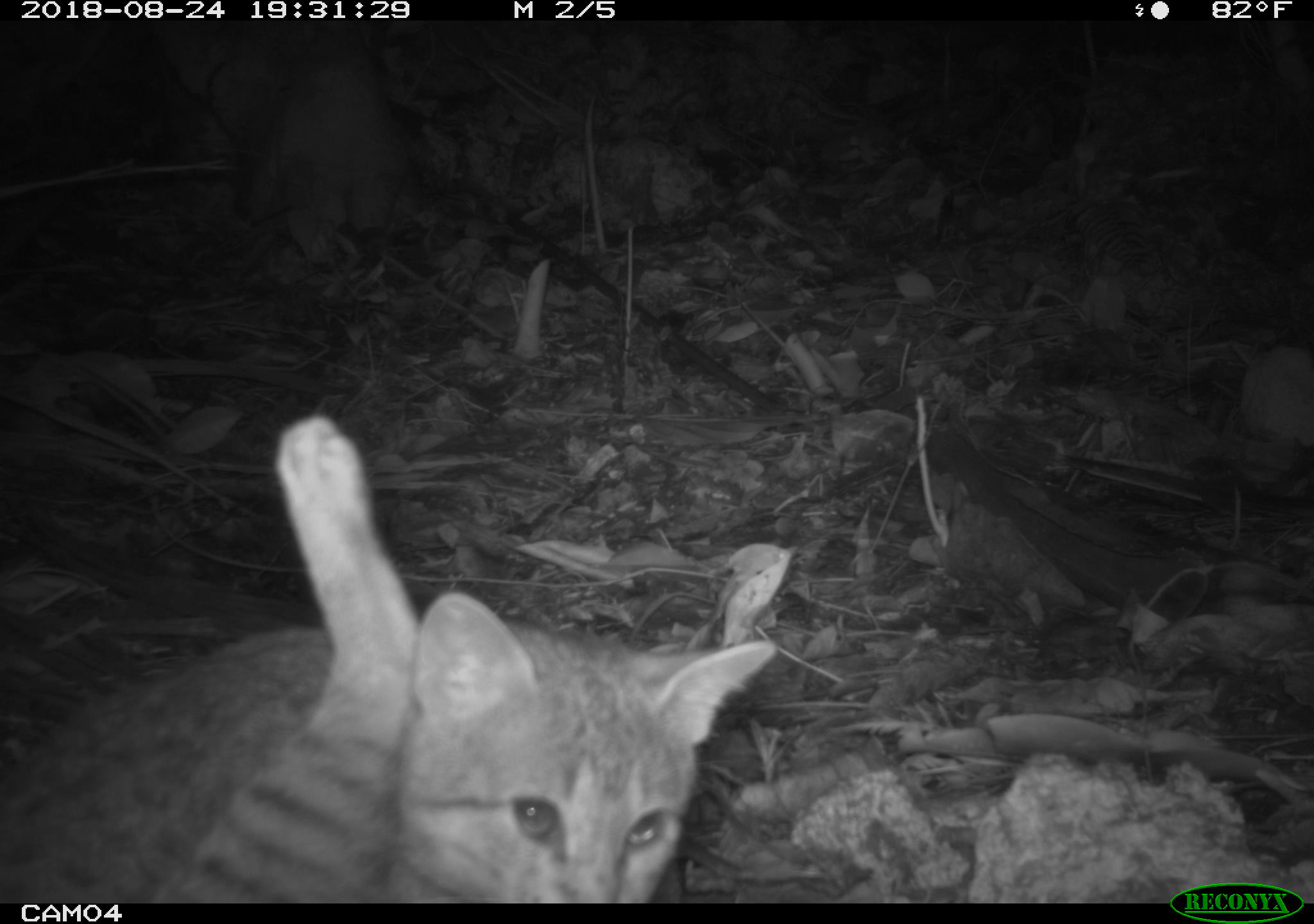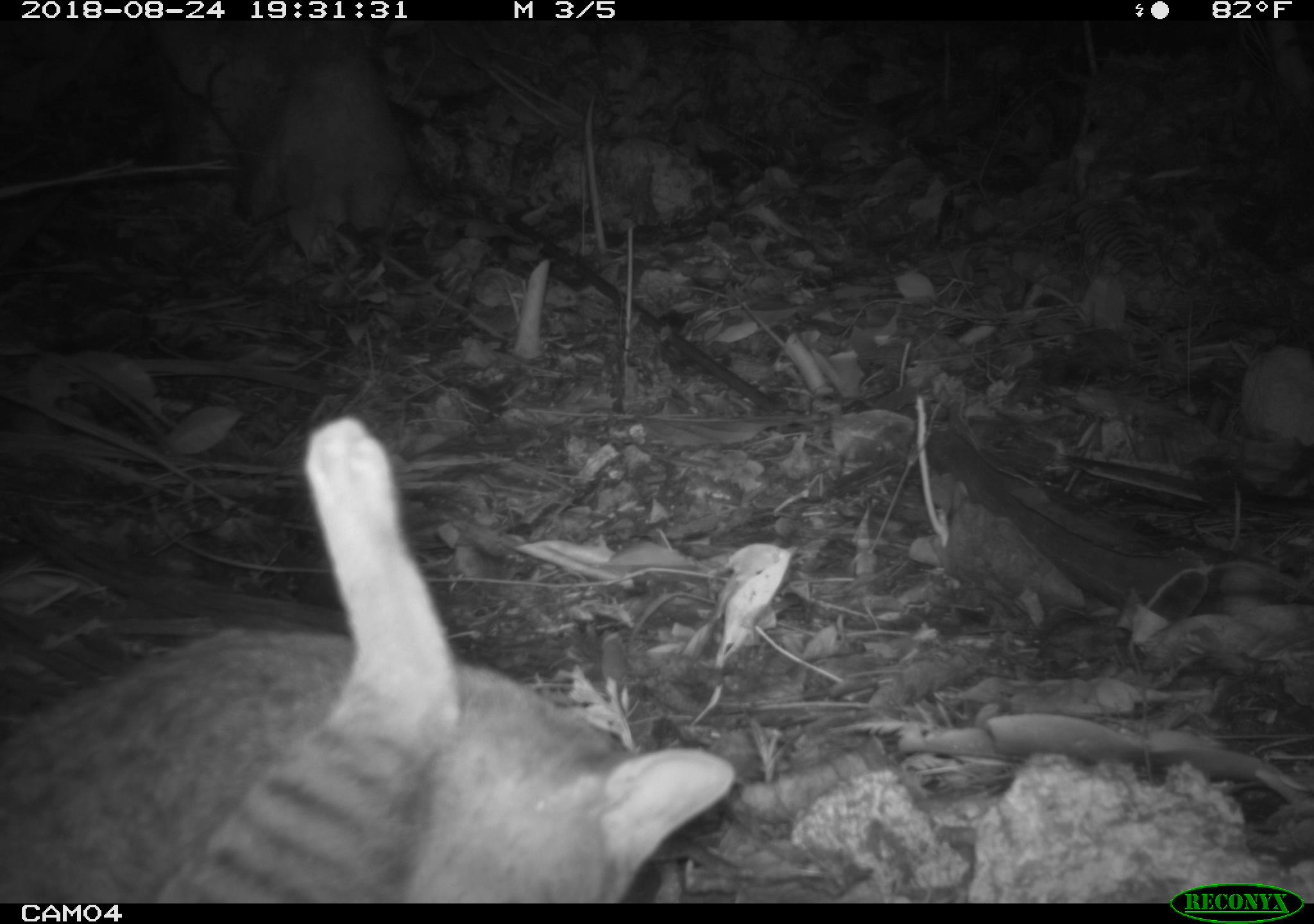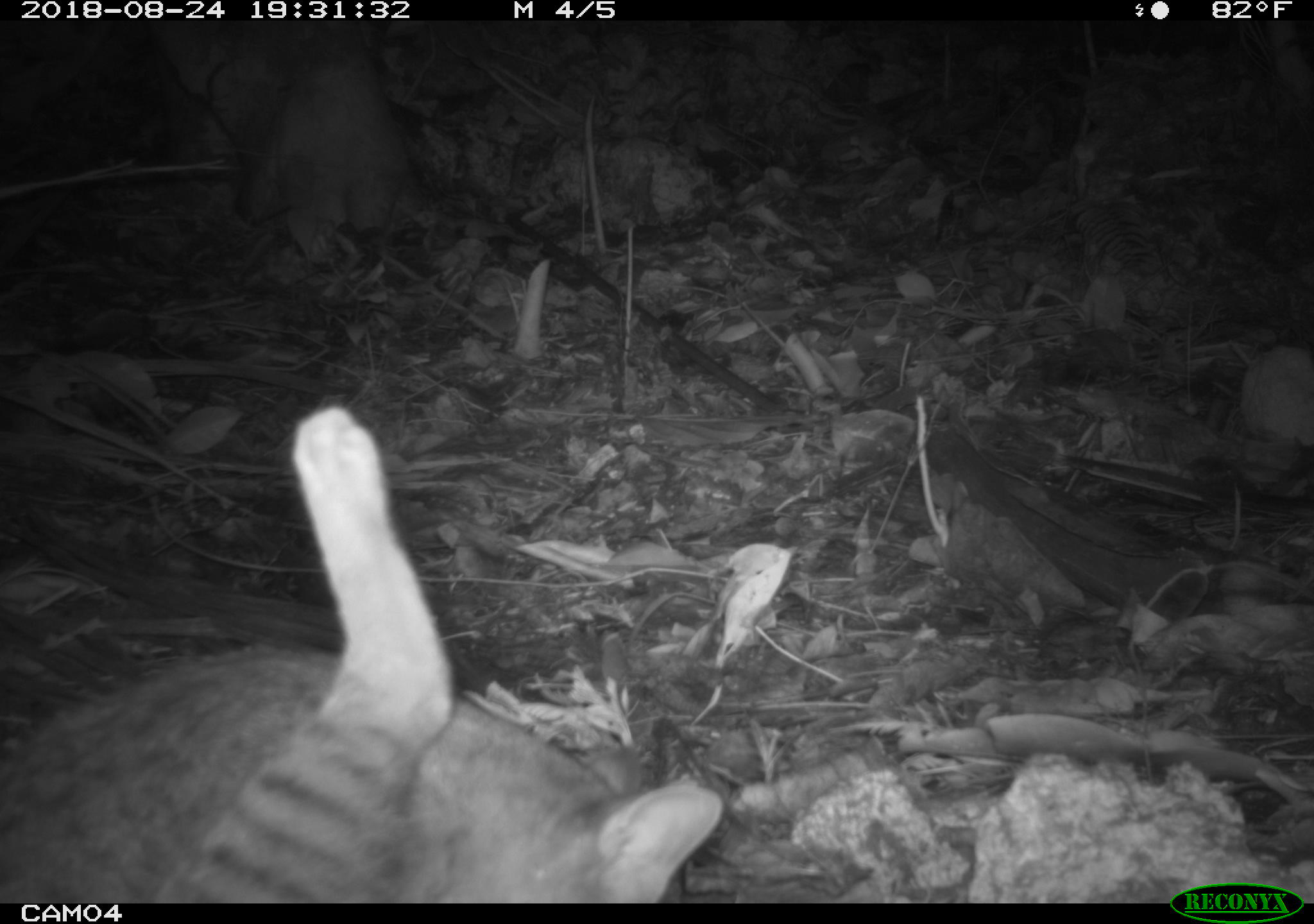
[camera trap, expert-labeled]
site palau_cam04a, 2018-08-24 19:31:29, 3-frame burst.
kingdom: Animalia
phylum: Chordata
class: Mammalia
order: Carnivora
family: Felidae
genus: Felis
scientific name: Felis catus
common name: cat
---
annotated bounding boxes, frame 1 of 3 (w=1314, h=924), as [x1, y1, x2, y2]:
cat: [0, 411, 774, 896]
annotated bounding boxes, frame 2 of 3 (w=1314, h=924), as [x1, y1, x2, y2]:
cat: [0, 414, 730, 897]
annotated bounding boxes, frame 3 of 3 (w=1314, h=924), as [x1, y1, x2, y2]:
cat: [3, 399, 705, 898]